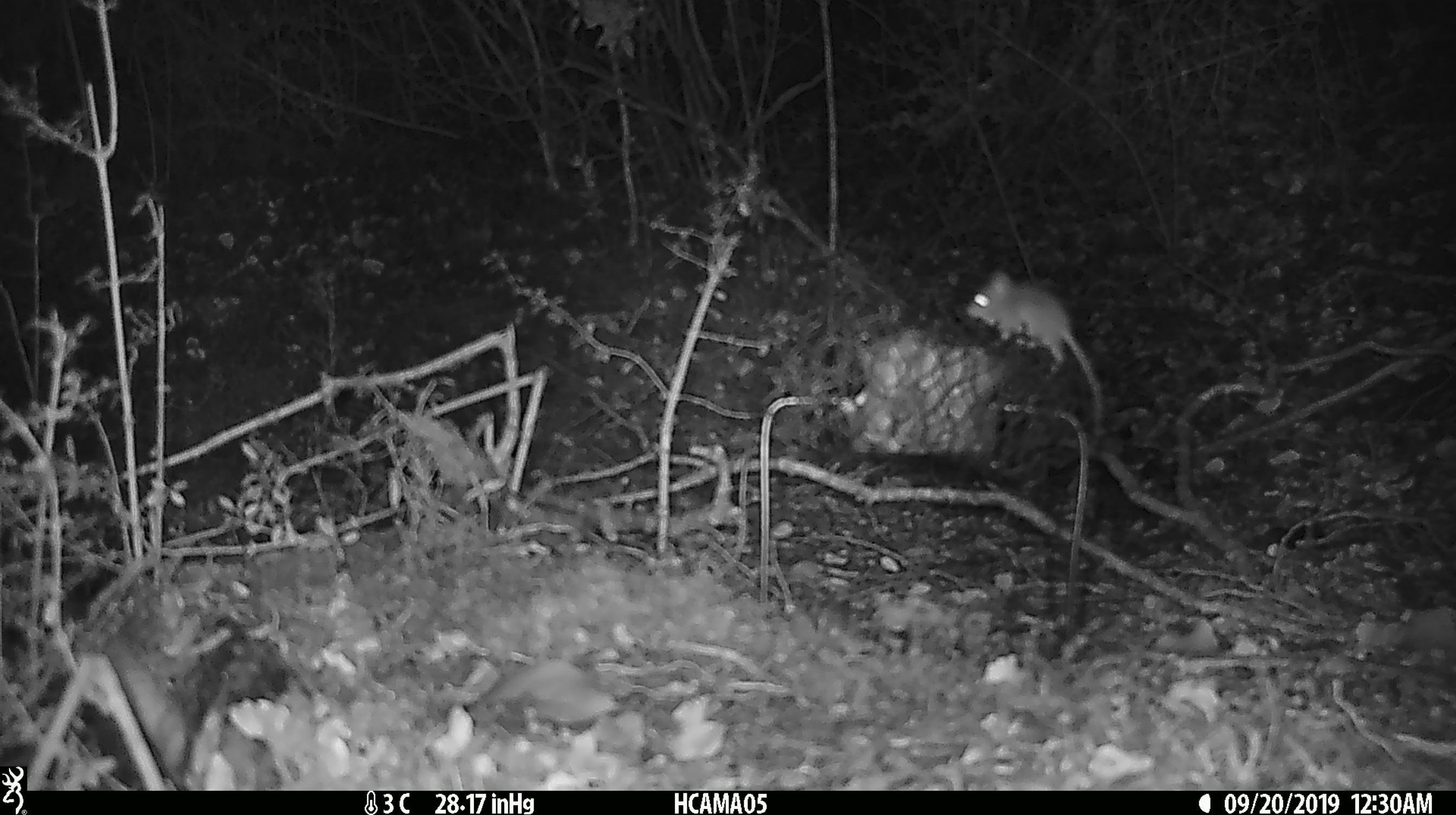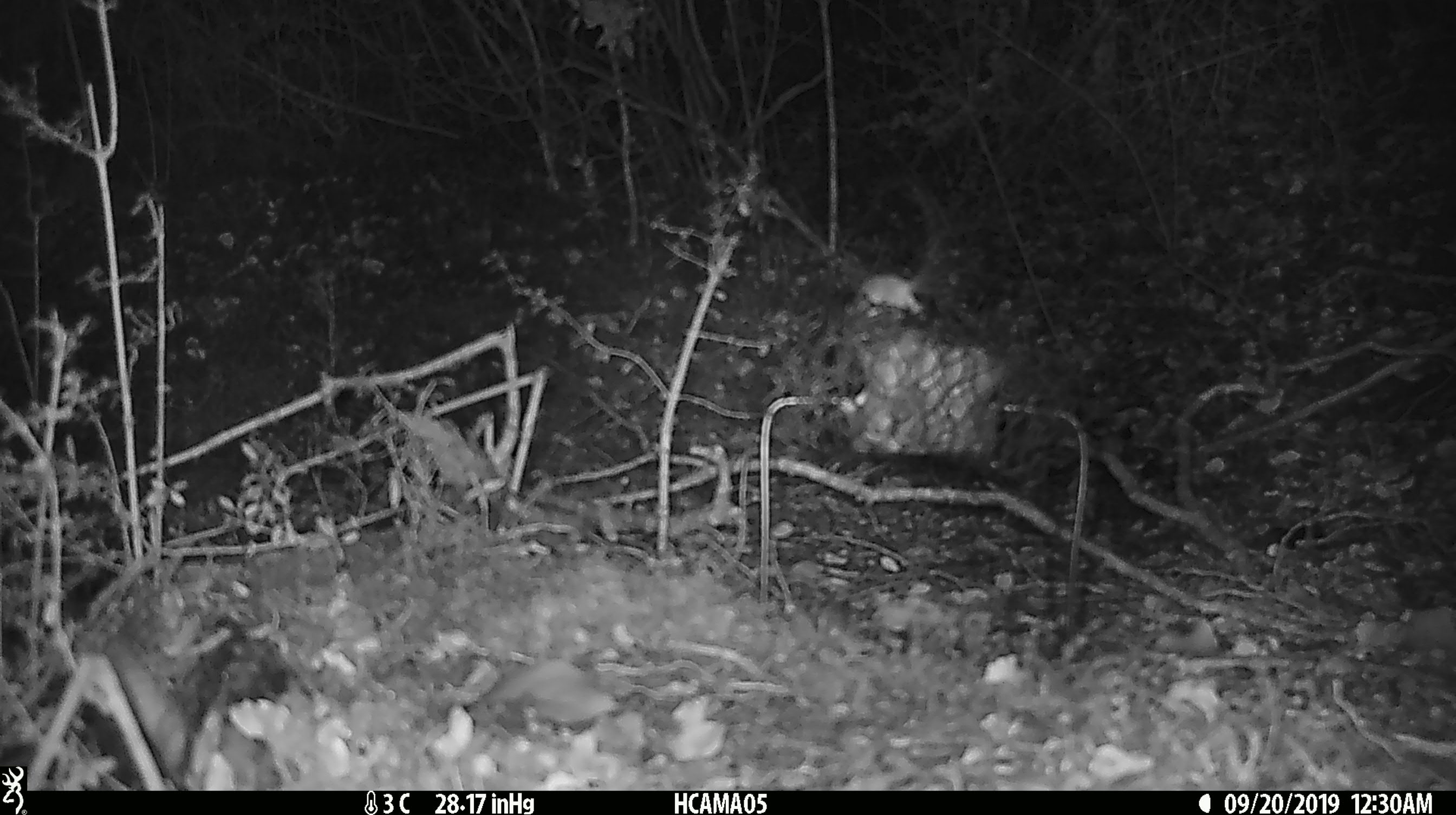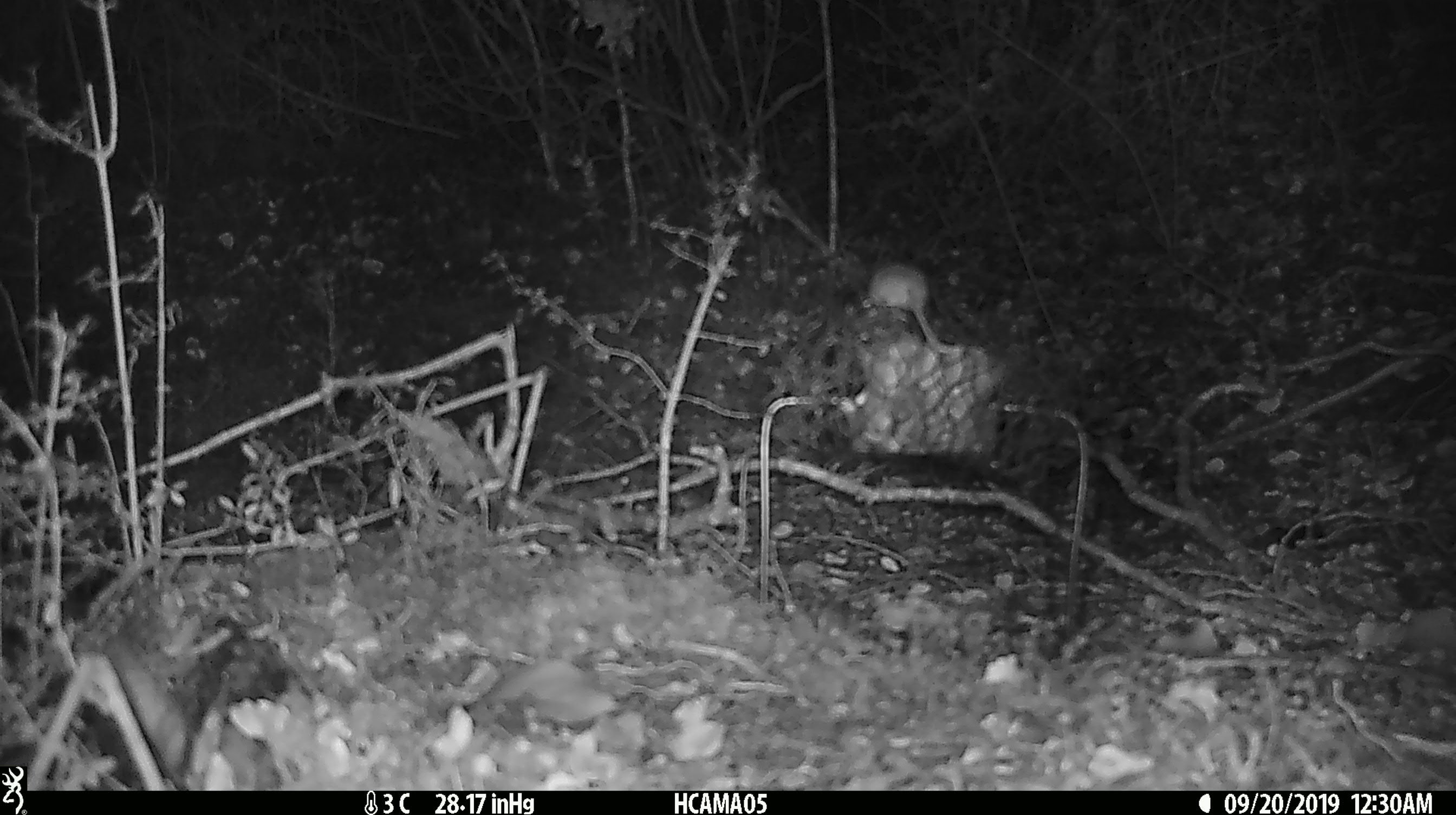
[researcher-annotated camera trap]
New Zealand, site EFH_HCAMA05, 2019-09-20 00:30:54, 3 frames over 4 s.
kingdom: Animalia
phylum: Chordata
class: Mammalia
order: Rodentia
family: Muridae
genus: Mus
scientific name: Mus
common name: mouse